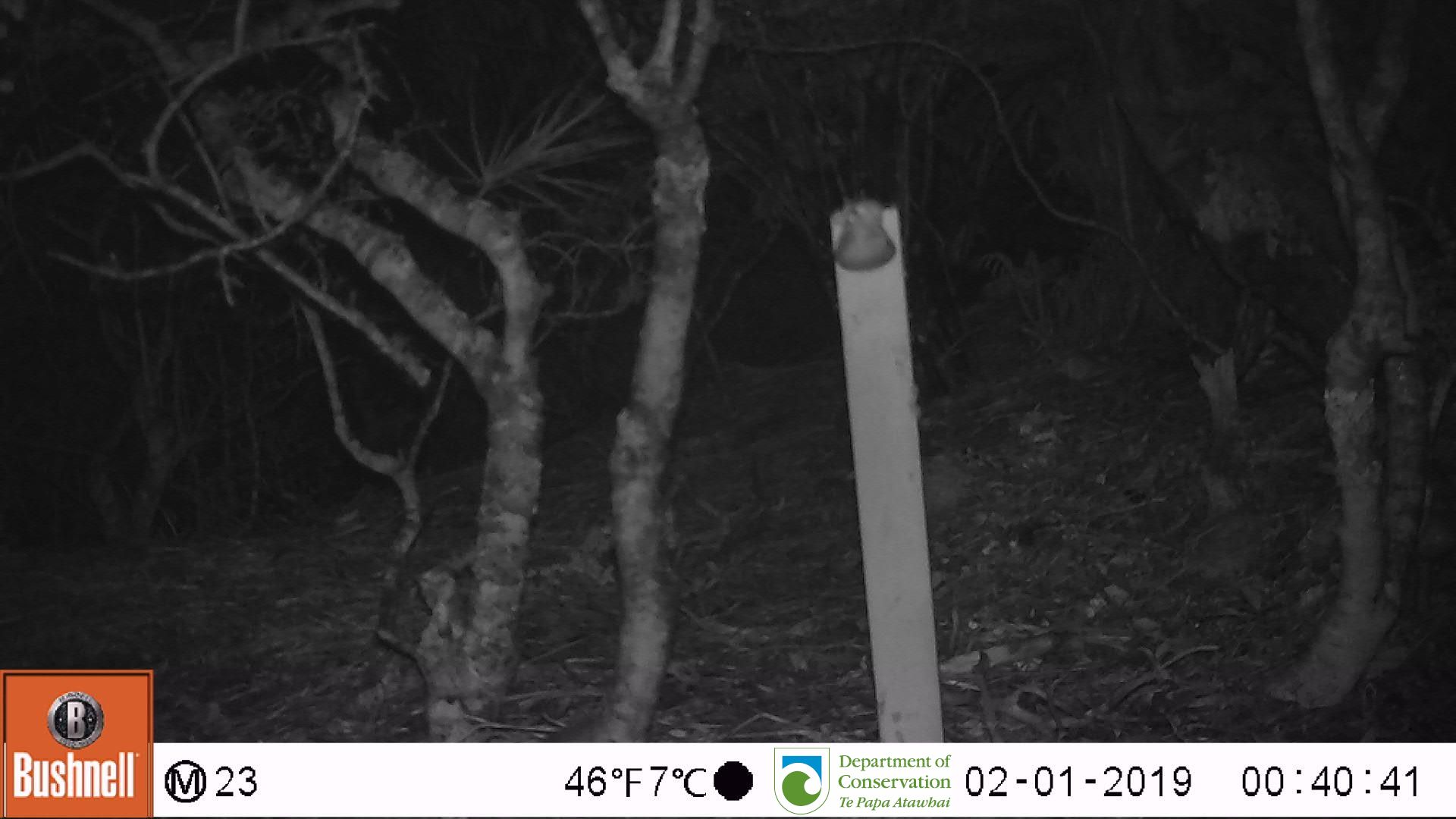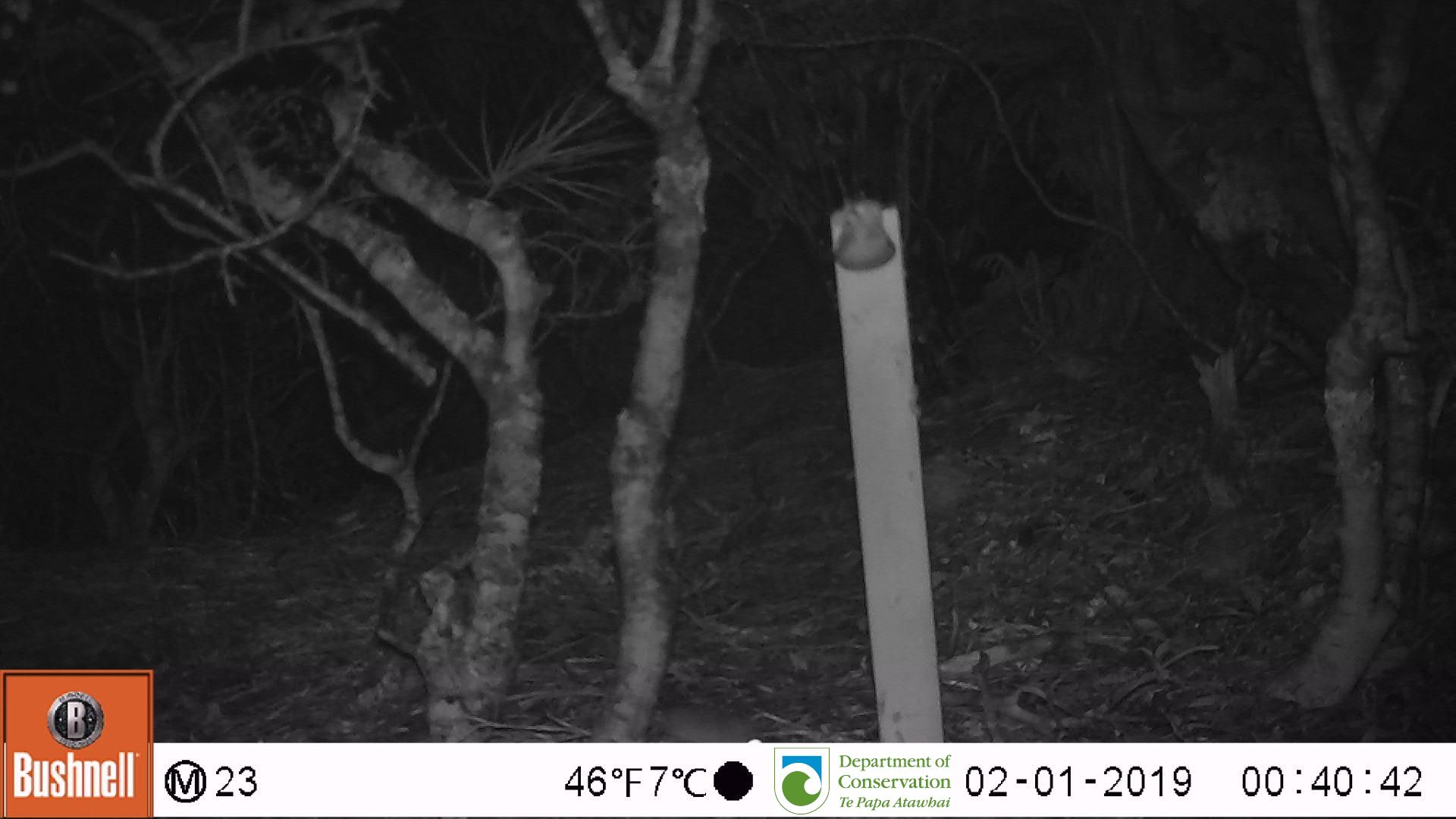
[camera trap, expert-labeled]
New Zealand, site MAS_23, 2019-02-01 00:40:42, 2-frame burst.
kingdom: Animalia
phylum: Chordata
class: Mammalia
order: Rodentia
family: Muridae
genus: Mus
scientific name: Mus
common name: mouse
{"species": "mouse (Mus)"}